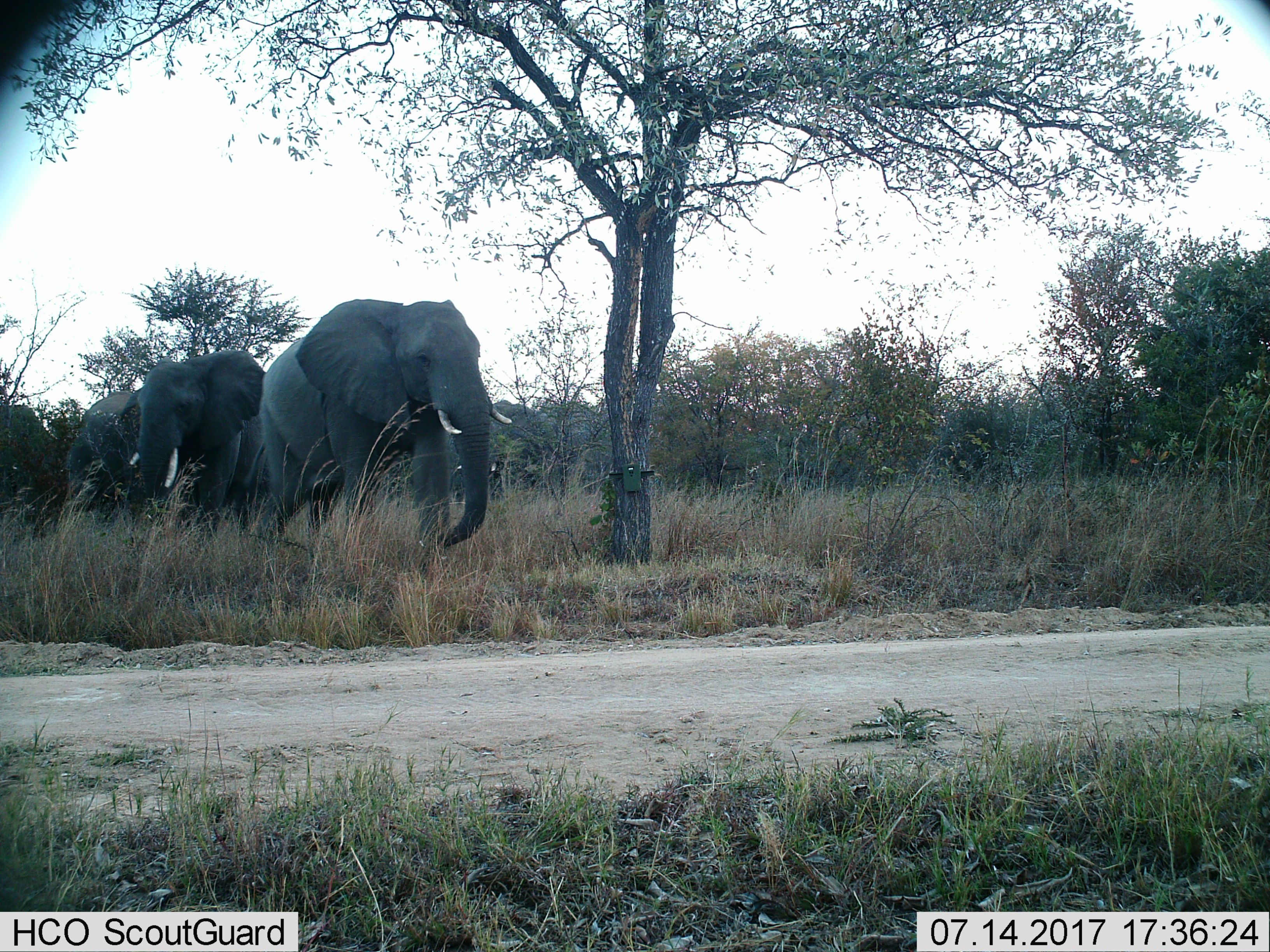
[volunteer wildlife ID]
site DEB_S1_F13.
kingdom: Animalia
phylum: Chordata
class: Mammalia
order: Proboscidea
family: Elephantidae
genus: Loxodonta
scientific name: Loxodonta africana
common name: african bush elephant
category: elephant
Elephant (african bush elephant) (Loxodonta africana), count 4. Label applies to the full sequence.